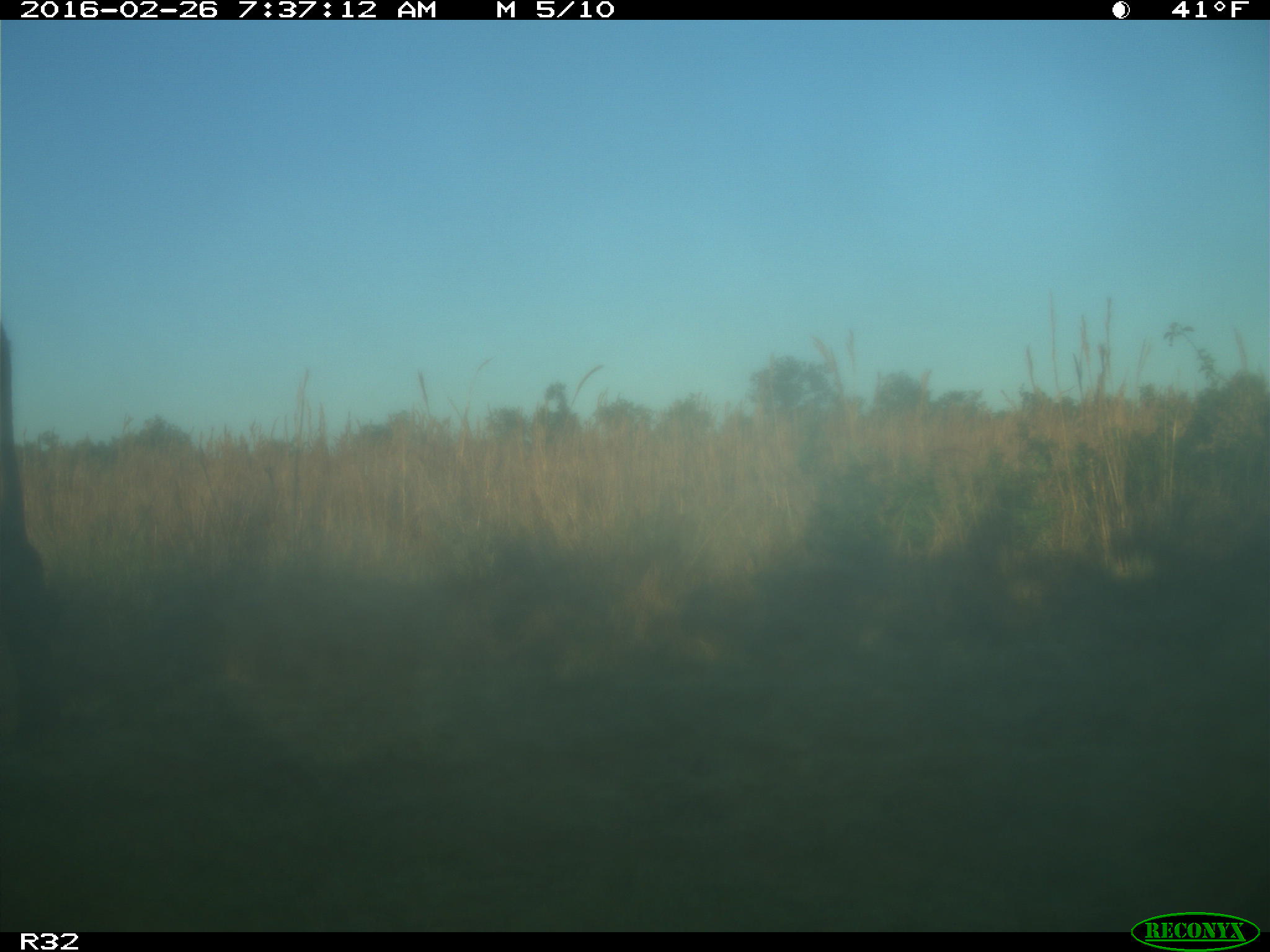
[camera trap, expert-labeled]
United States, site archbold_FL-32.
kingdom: Animalia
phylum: Chordata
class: Mammalia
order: Artiodactyla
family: Bovidae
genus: Bos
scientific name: Bos taurus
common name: domestic cow